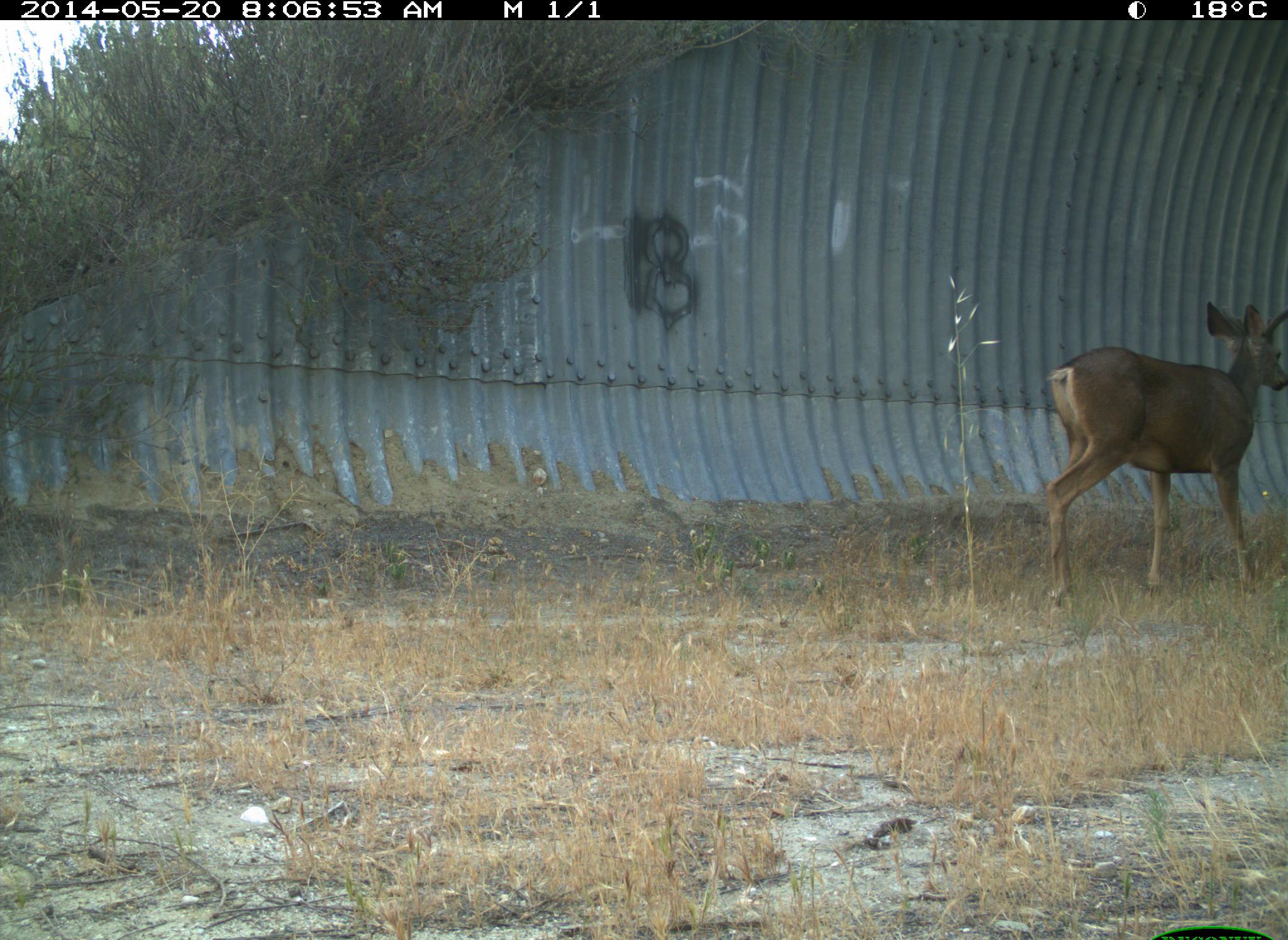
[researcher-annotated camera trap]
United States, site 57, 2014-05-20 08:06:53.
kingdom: Animalia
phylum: Chordata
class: Mammalia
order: Artiodactyla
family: Cervidae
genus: Odocoileus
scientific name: Odocoileus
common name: deer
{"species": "deer (Odocoileus)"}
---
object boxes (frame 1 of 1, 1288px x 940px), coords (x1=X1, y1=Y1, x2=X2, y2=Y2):
deer: (x1=1042, y1=299, x2=1288, y2=615)